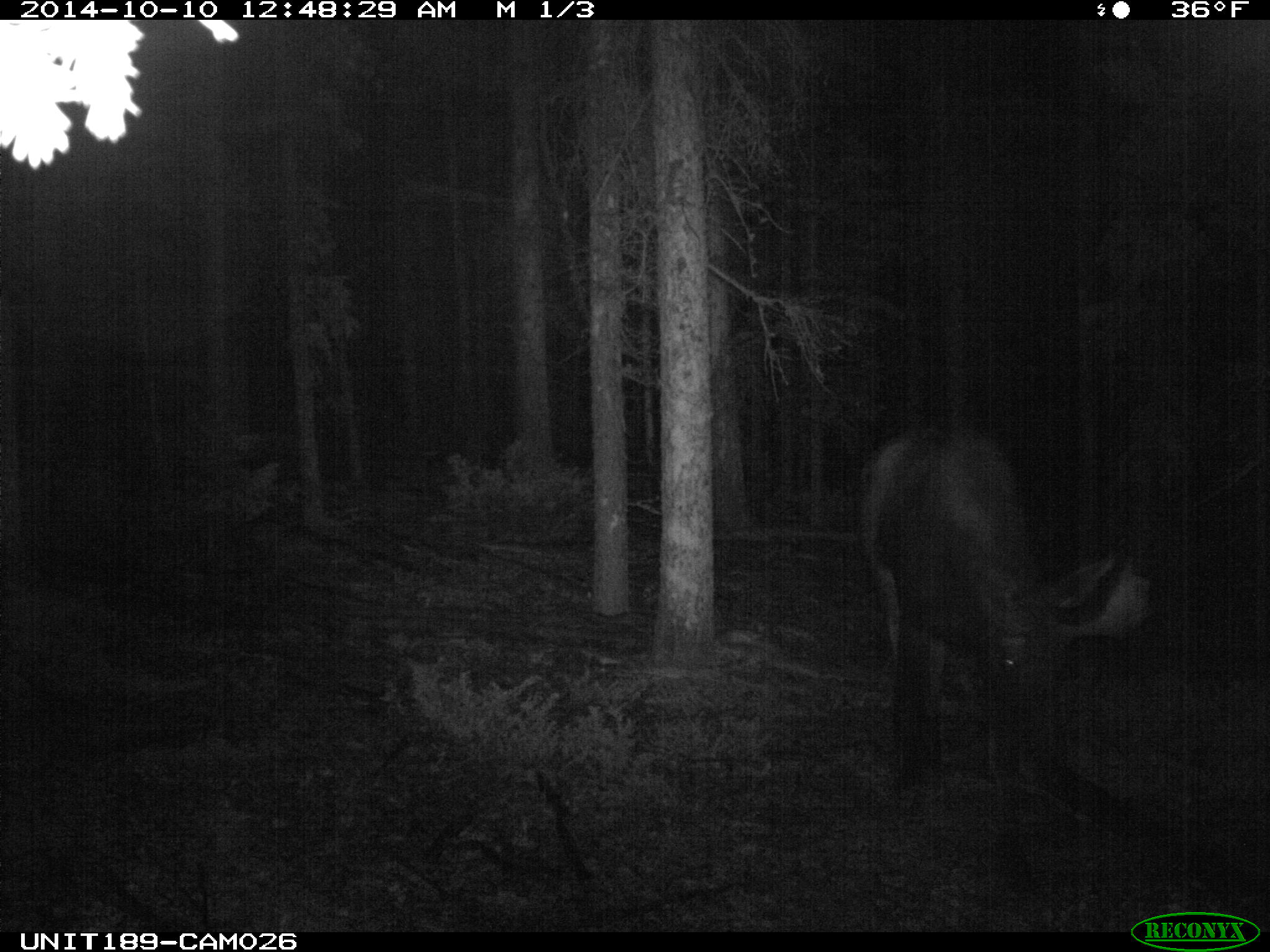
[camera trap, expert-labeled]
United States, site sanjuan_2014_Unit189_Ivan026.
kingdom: Animalia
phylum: Chordata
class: Mammalia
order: Artiodactyla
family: Cervidae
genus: Alces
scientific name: Alces alces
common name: moose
Alces alces (moose).